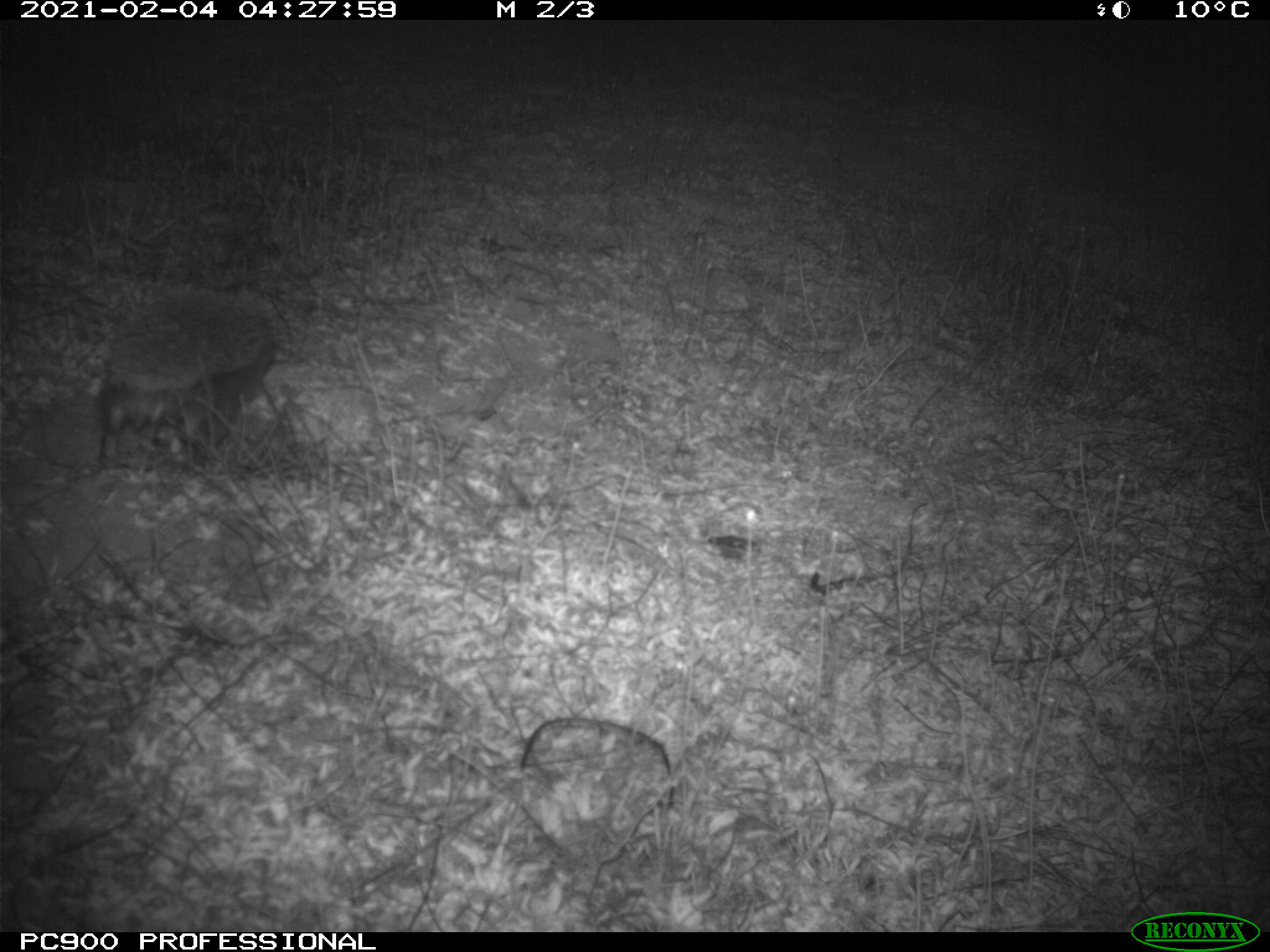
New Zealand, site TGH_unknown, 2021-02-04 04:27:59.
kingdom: Animalia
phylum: Chordata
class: Mammalia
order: Eulipotyphla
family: Erinaceidae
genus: Erinaceus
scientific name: Erinaceus europaeus europaeus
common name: european hedgehog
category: hedgehog